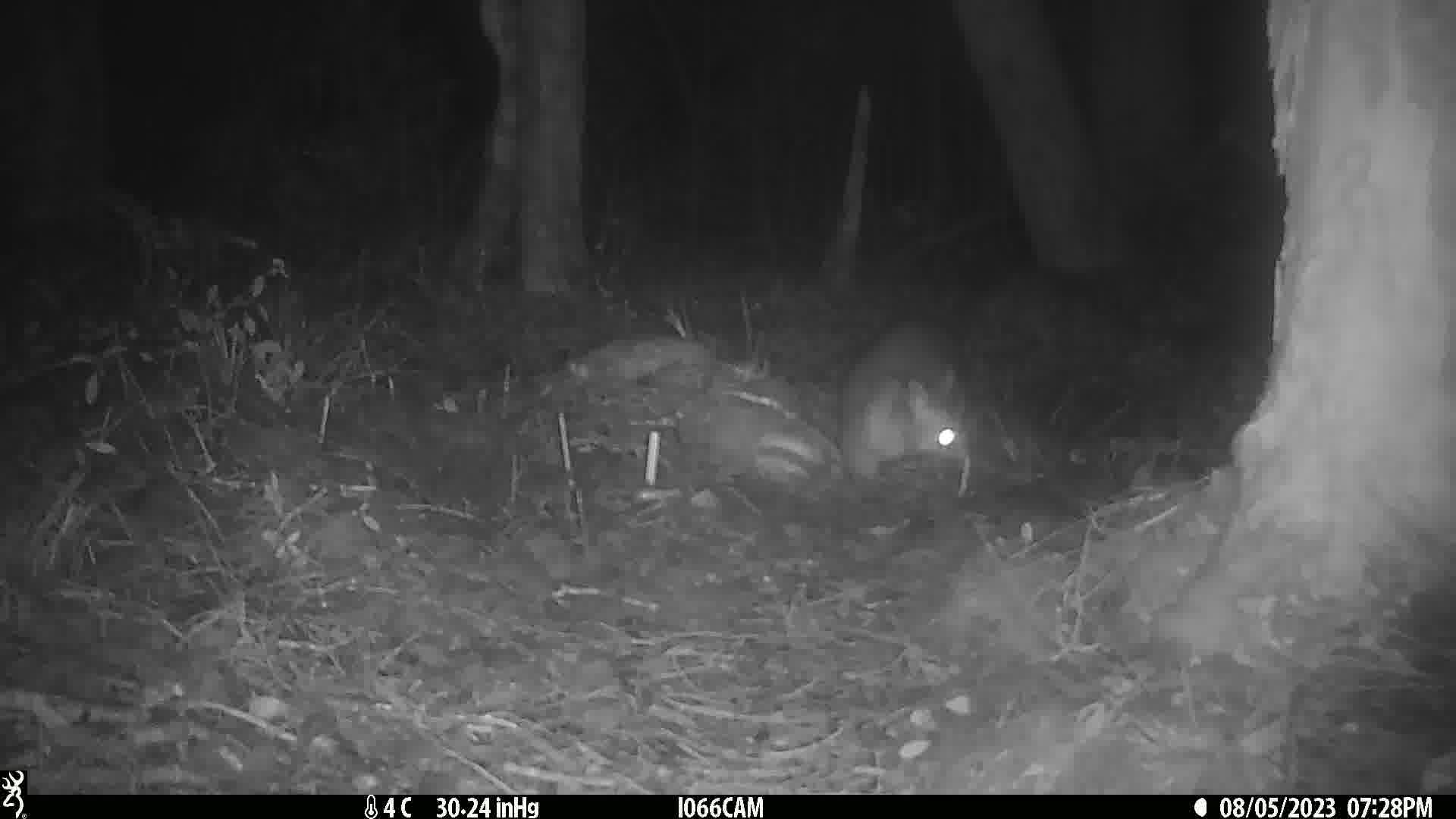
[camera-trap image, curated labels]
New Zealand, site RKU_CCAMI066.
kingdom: Animalia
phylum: Chordata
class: Mammalia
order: Diprotodontia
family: Phalangeridae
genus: Trichosurus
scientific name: Trichosurus vulpecula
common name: common brushtail possum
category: possum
Possum (common brushtail possum) (Trichosurus vulpecula).